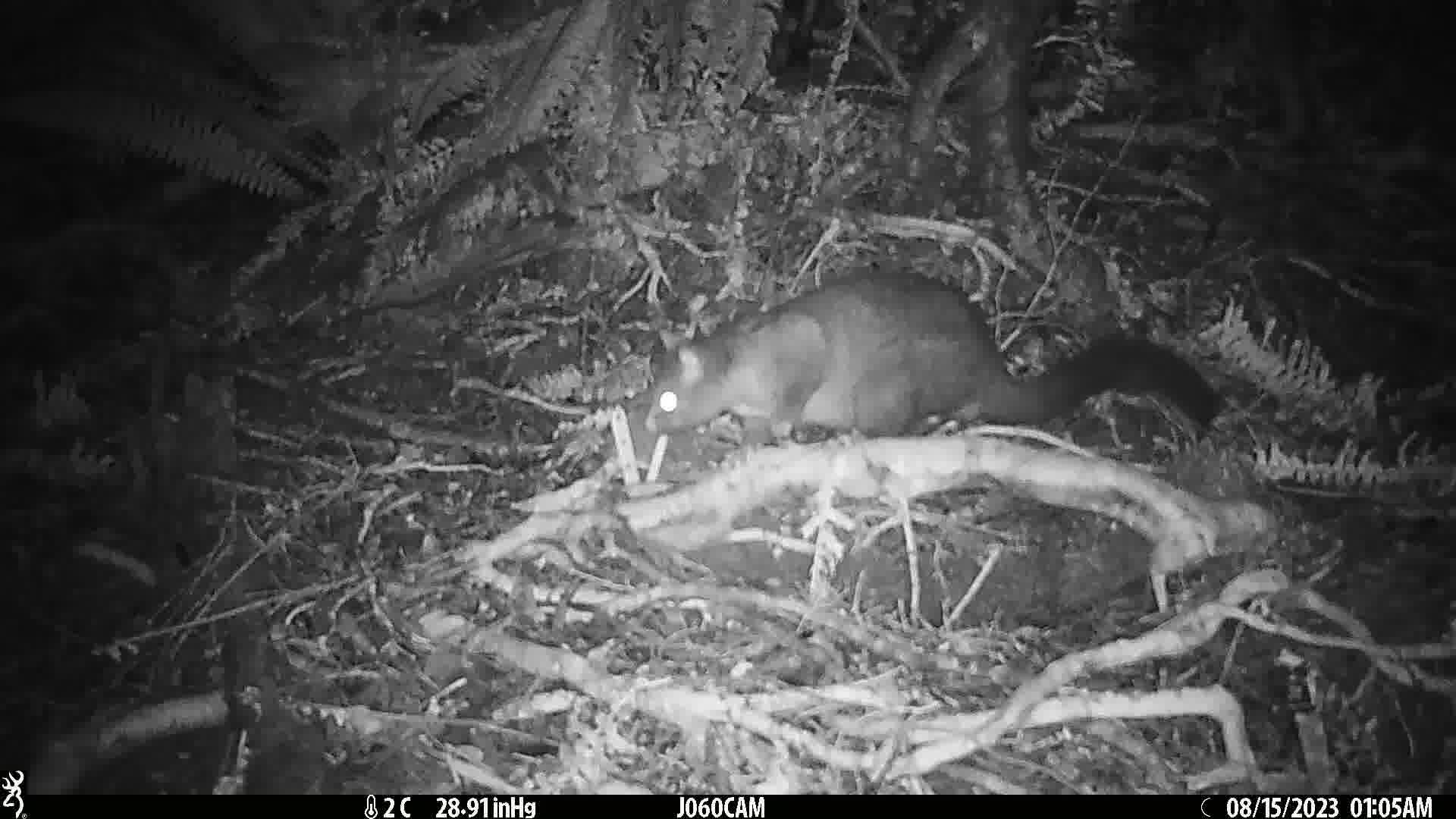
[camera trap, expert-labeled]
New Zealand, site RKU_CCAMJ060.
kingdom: Animalia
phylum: Chordata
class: Mammalia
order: Diprotodontia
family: Phalangeridae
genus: Trichosurus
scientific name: Trichosurus vulpecula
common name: common brushtail possum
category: possum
Possum (common brushtail possum) (Trichosurus vulpecula).